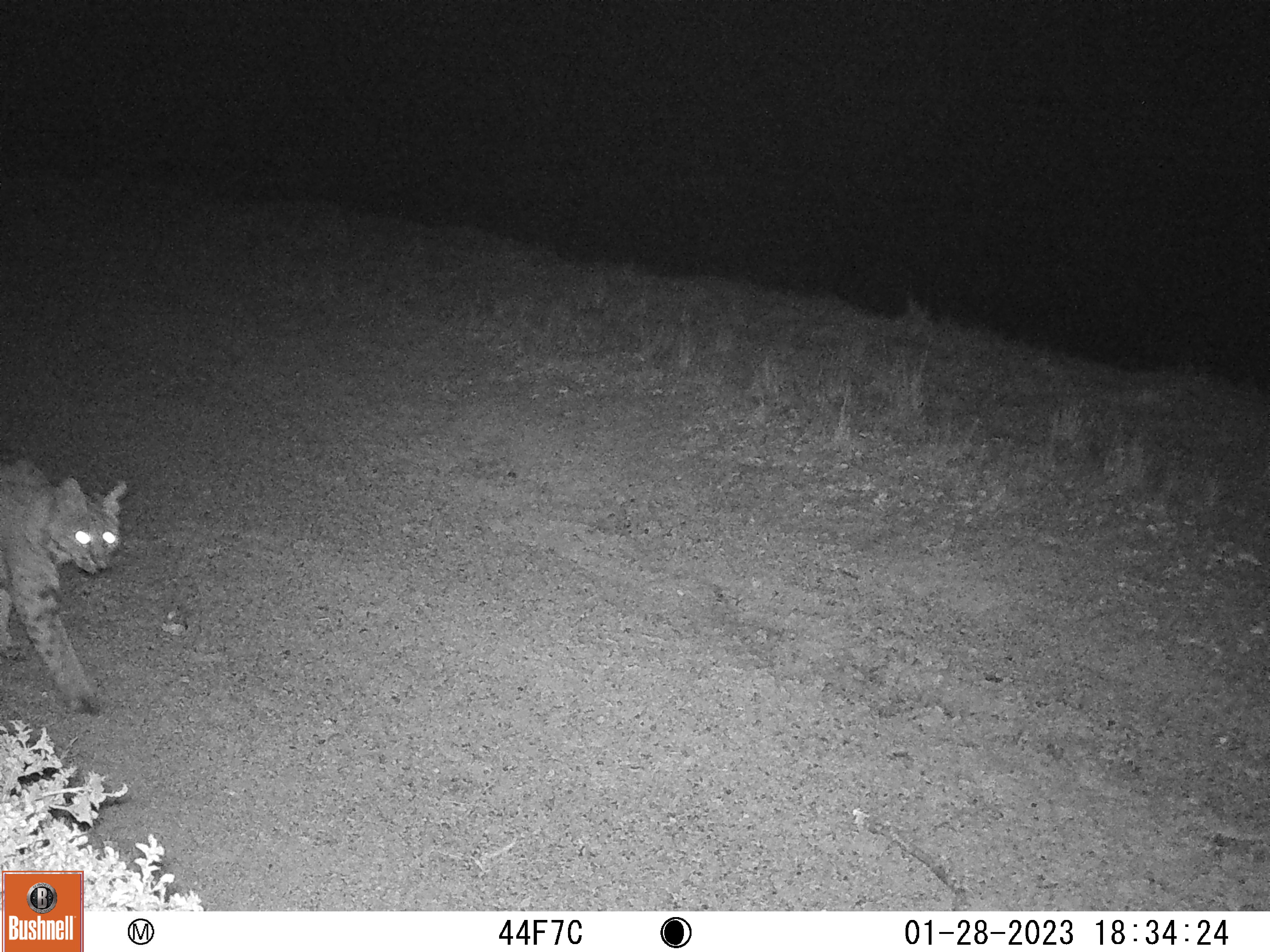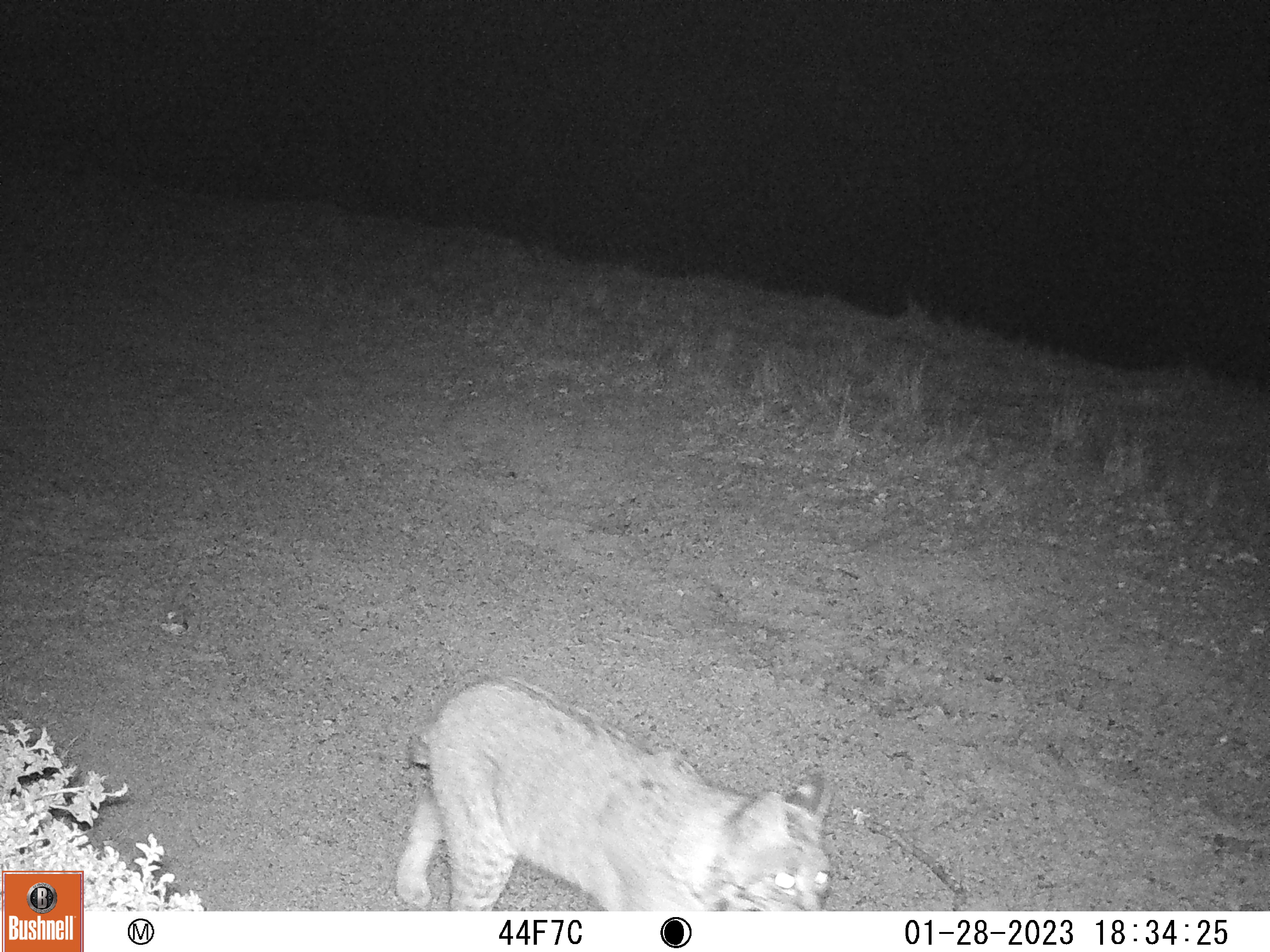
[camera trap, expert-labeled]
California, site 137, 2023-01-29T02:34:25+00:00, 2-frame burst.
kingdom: Animalia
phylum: Chordata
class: Mammalia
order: Carnivora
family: Felidae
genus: Lynx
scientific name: Lynx rufus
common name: bobcat